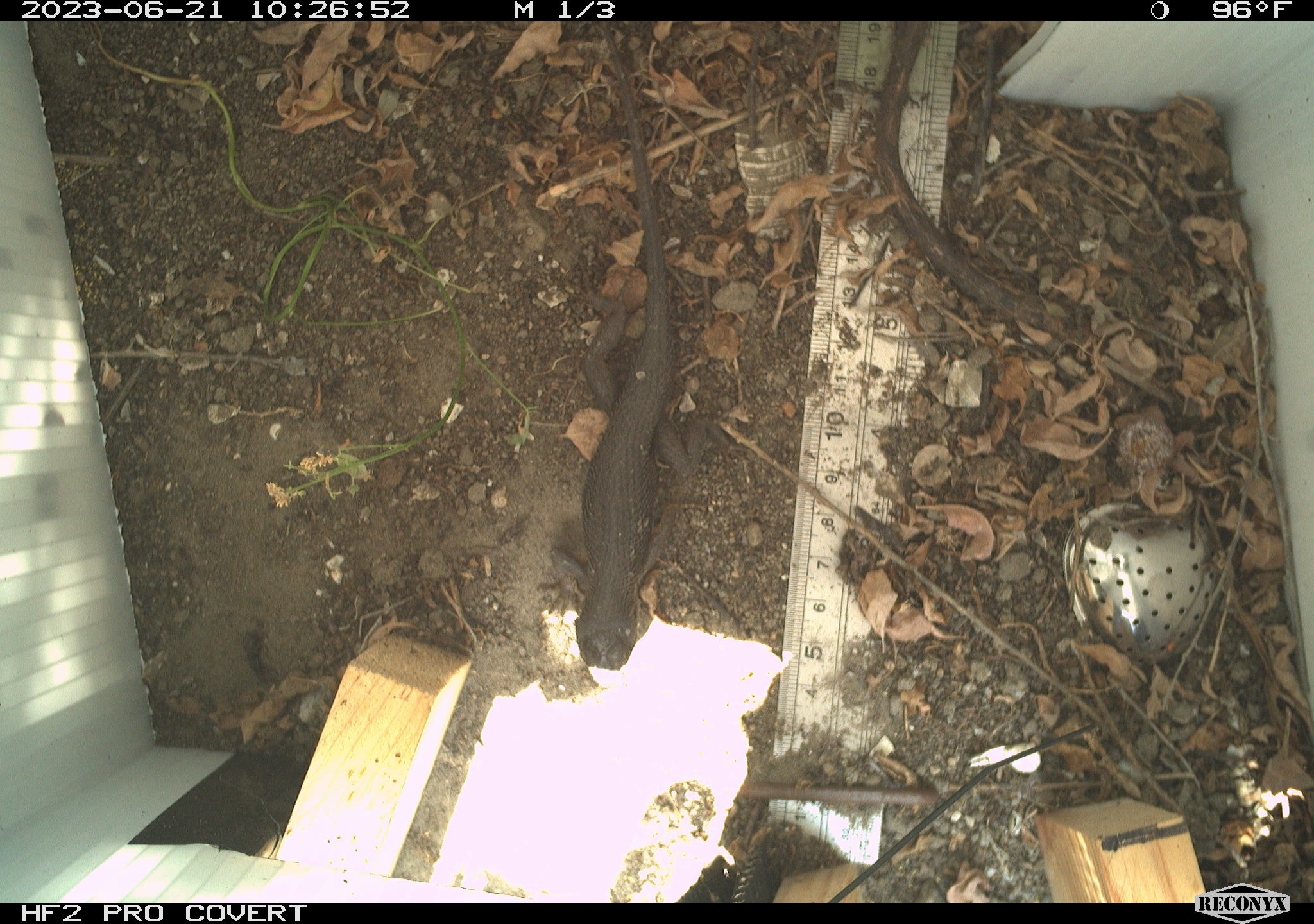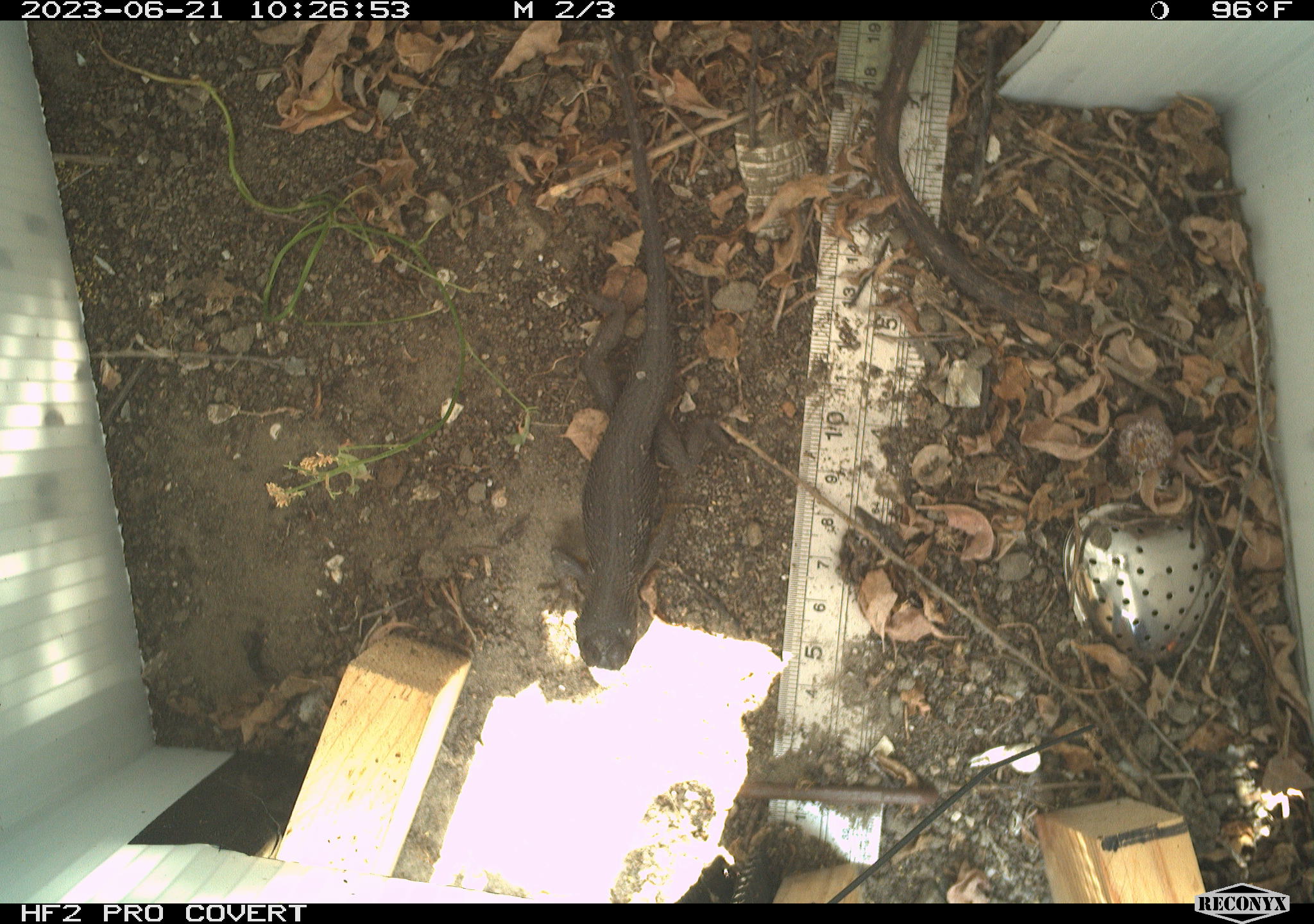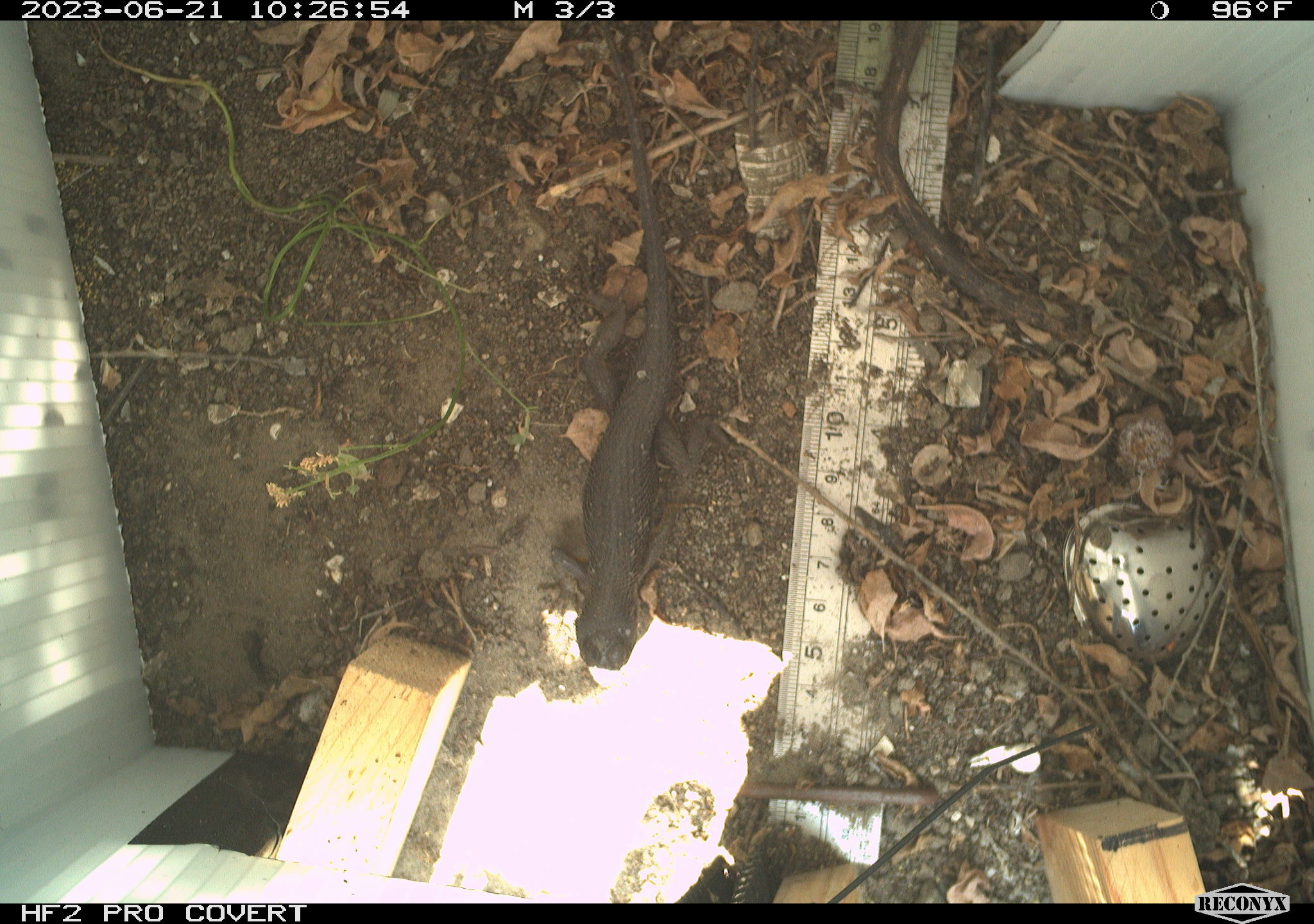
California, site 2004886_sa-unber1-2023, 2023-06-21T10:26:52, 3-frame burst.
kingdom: Animalia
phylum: Chordata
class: Reptilia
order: Squamata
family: Phrynosomatidae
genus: Sceloporus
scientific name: Sceloporus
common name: spiny lizards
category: sceloporus species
Sceloporus species (spiny lizards) (Sceloporus).